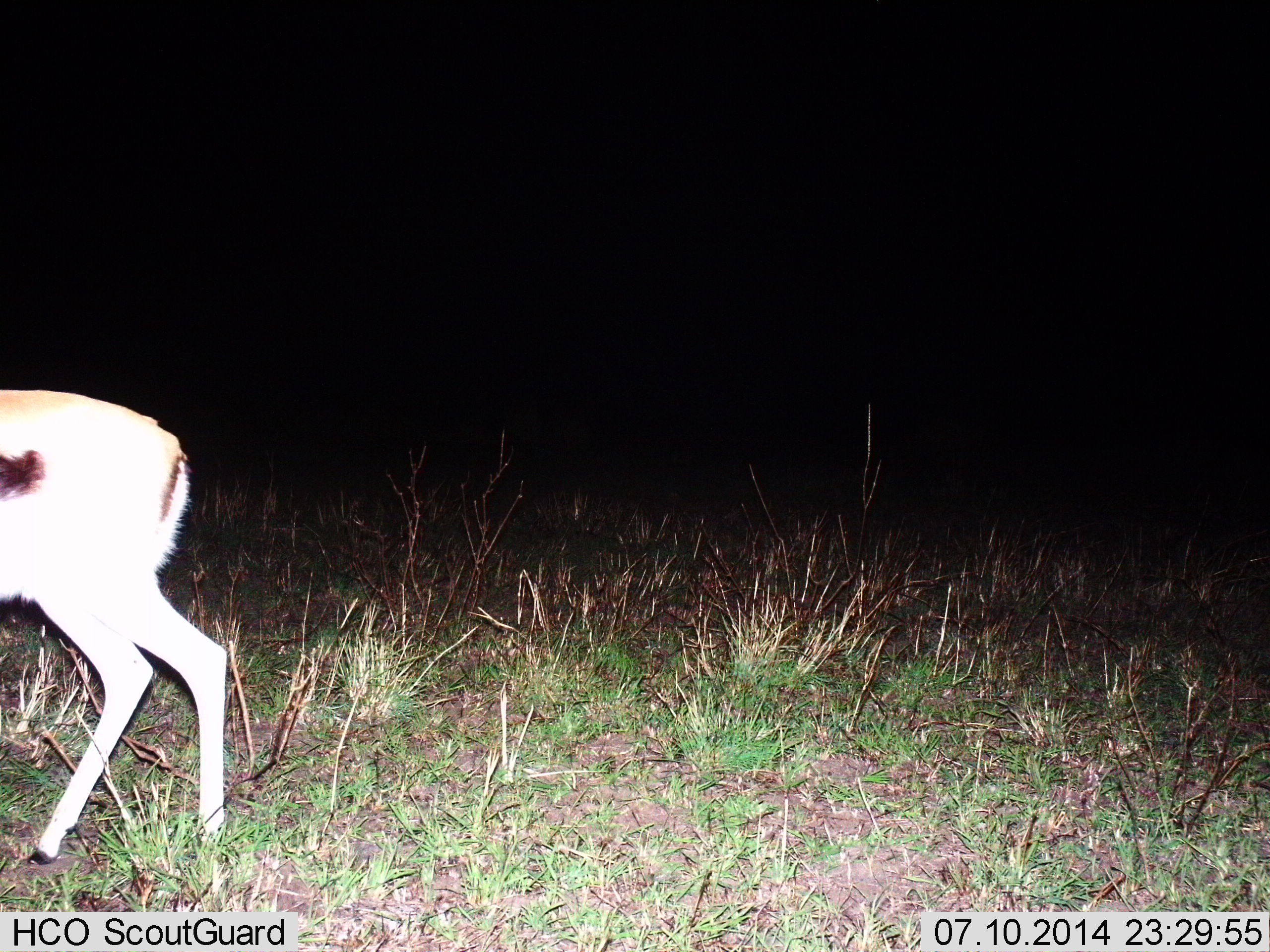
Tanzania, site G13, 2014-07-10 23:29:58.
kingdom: Animalia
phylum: Chordata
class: Mammalia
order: Artiodactyla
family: Bovidae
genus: Eudorcas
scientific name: Eudorcas thomsonii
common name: thomson's gazelle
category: gazellethomsons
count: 1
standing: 40%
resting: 0%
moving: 70%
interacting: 0%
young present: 0%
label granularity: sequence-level